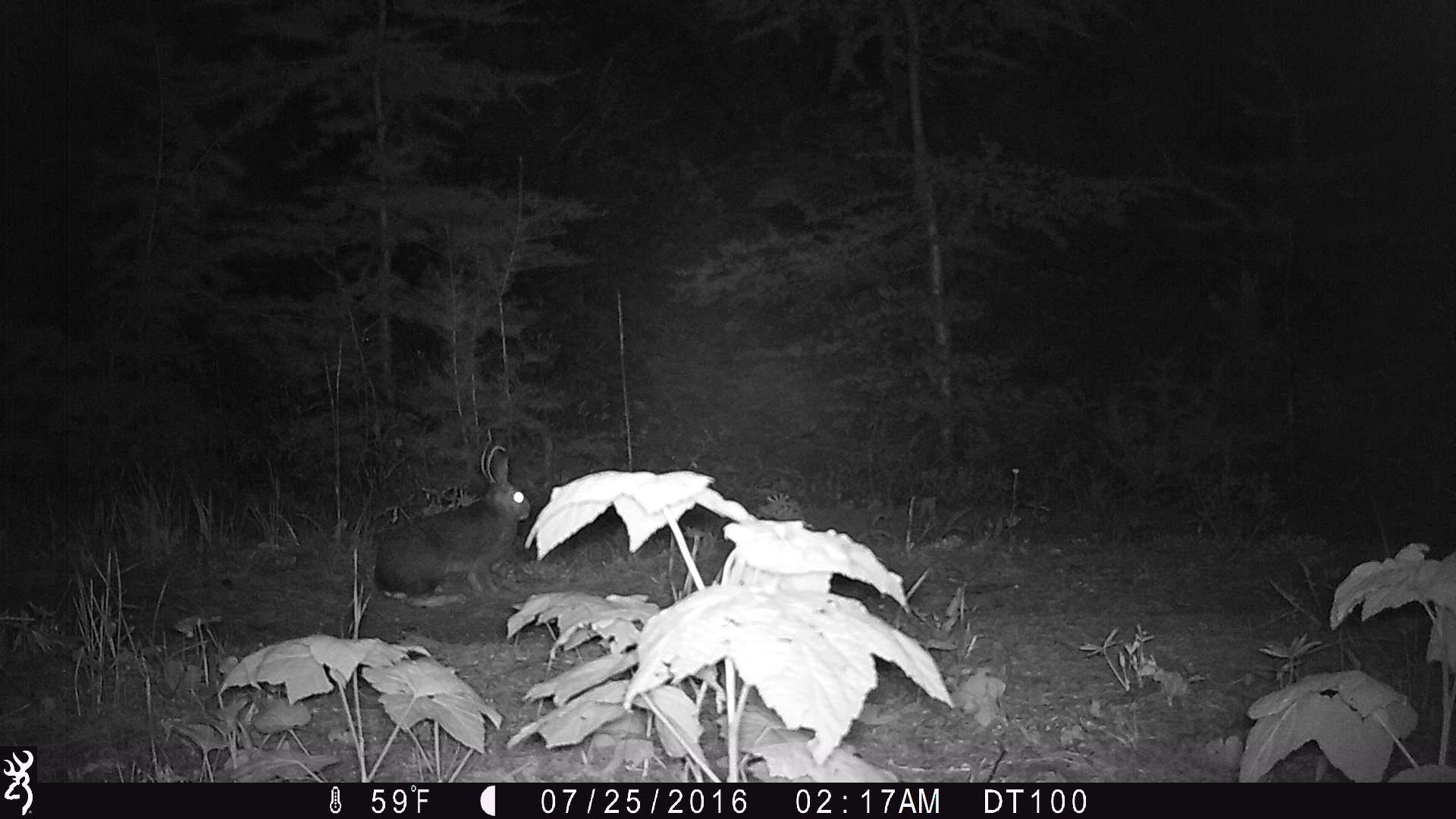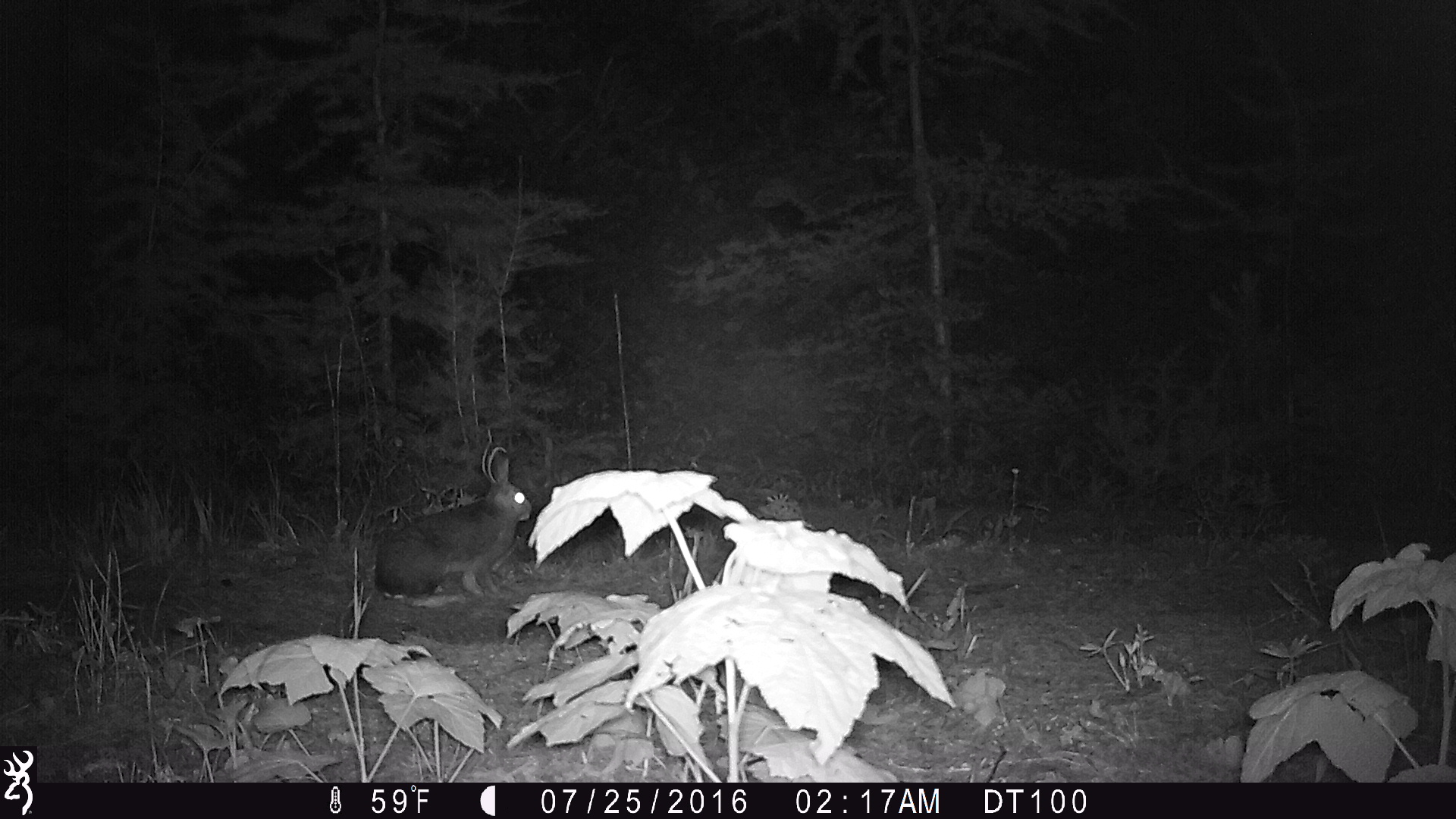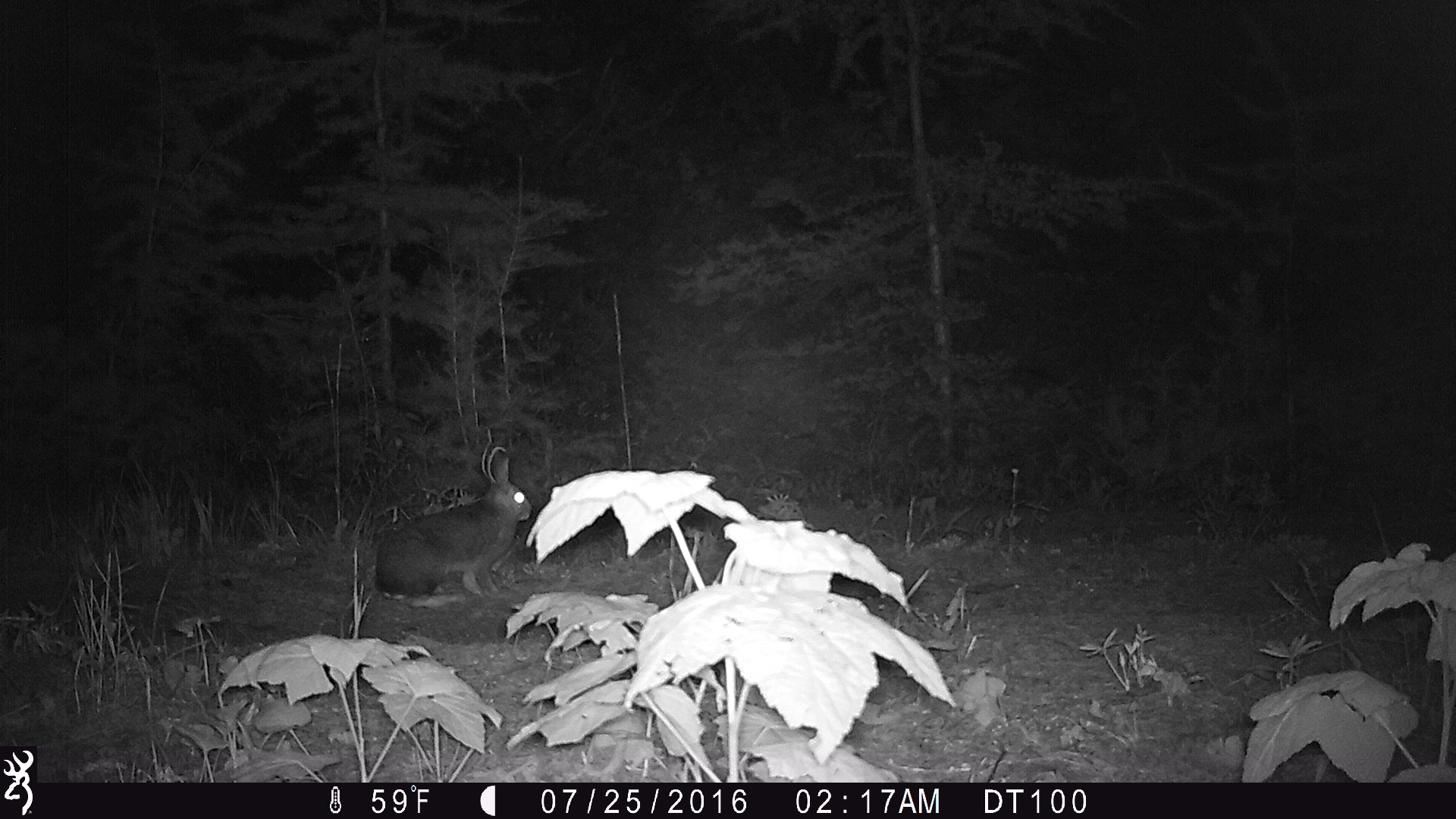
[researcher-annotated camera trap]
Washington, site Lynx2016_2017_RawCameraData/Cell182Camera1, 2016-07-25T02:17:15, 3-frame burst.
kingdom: Animalia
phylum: Chordata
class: Mammalia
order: Lagomorpha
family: Leporidae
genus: Lepus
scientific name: Lepus americanus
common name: snowshoe hare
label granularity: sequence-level